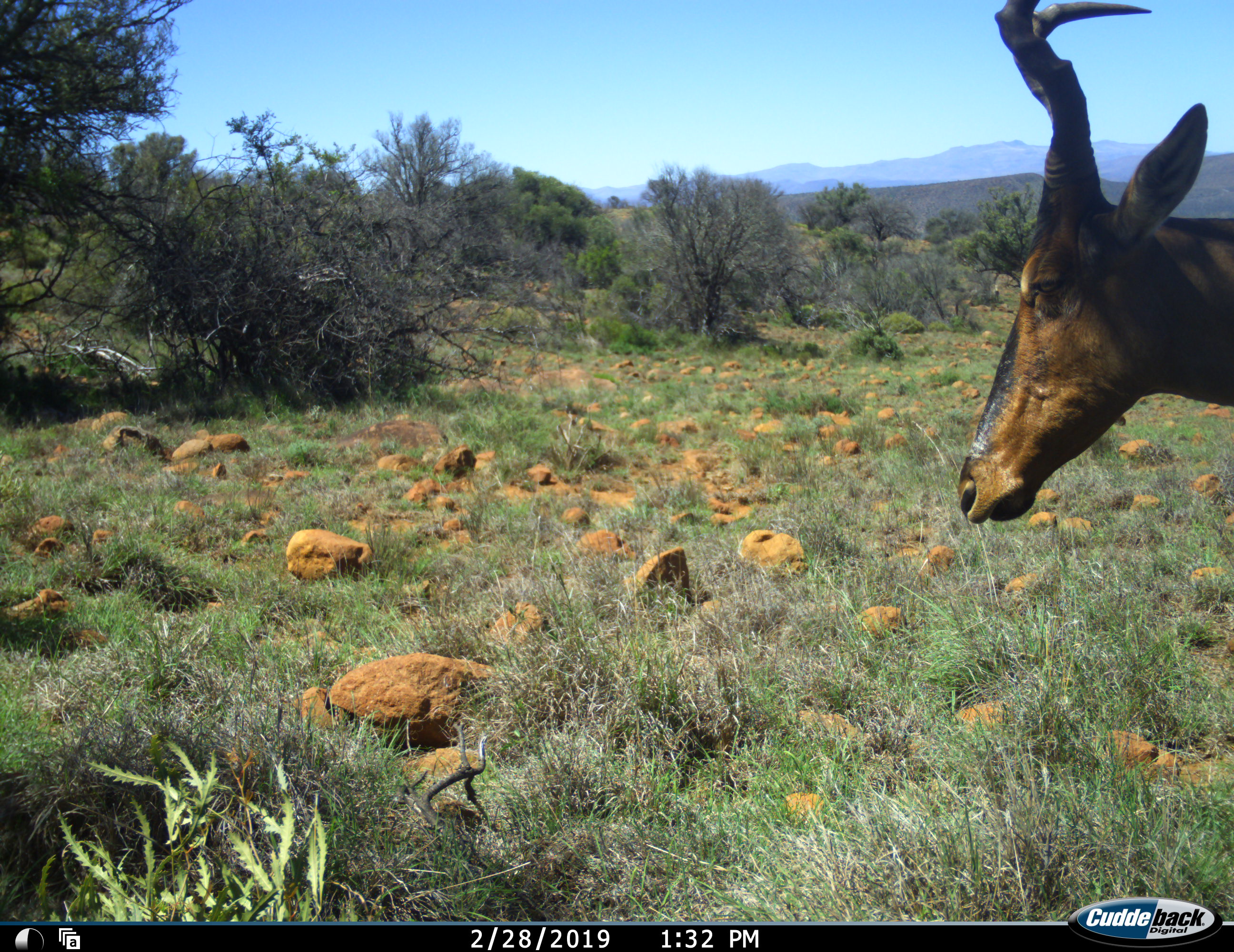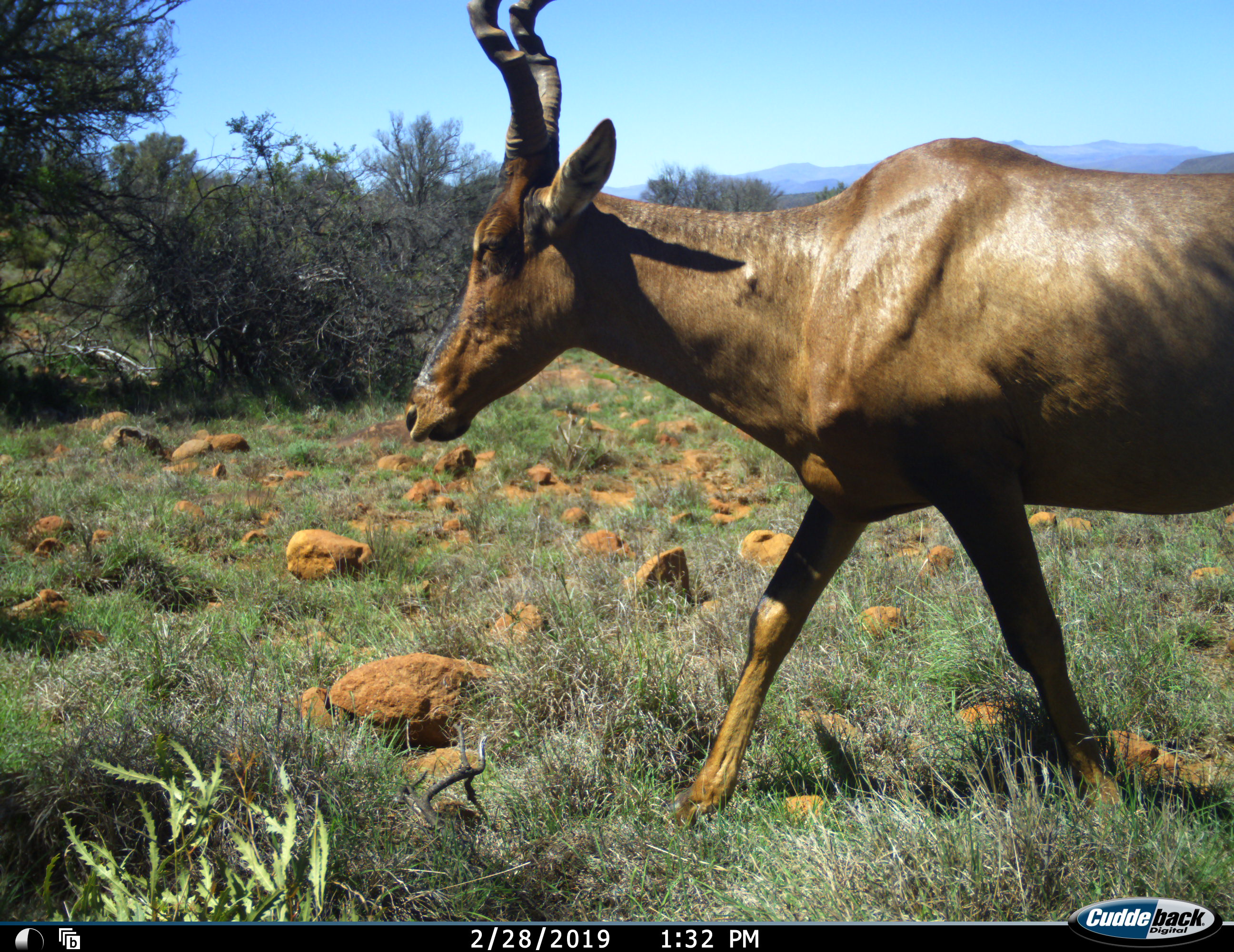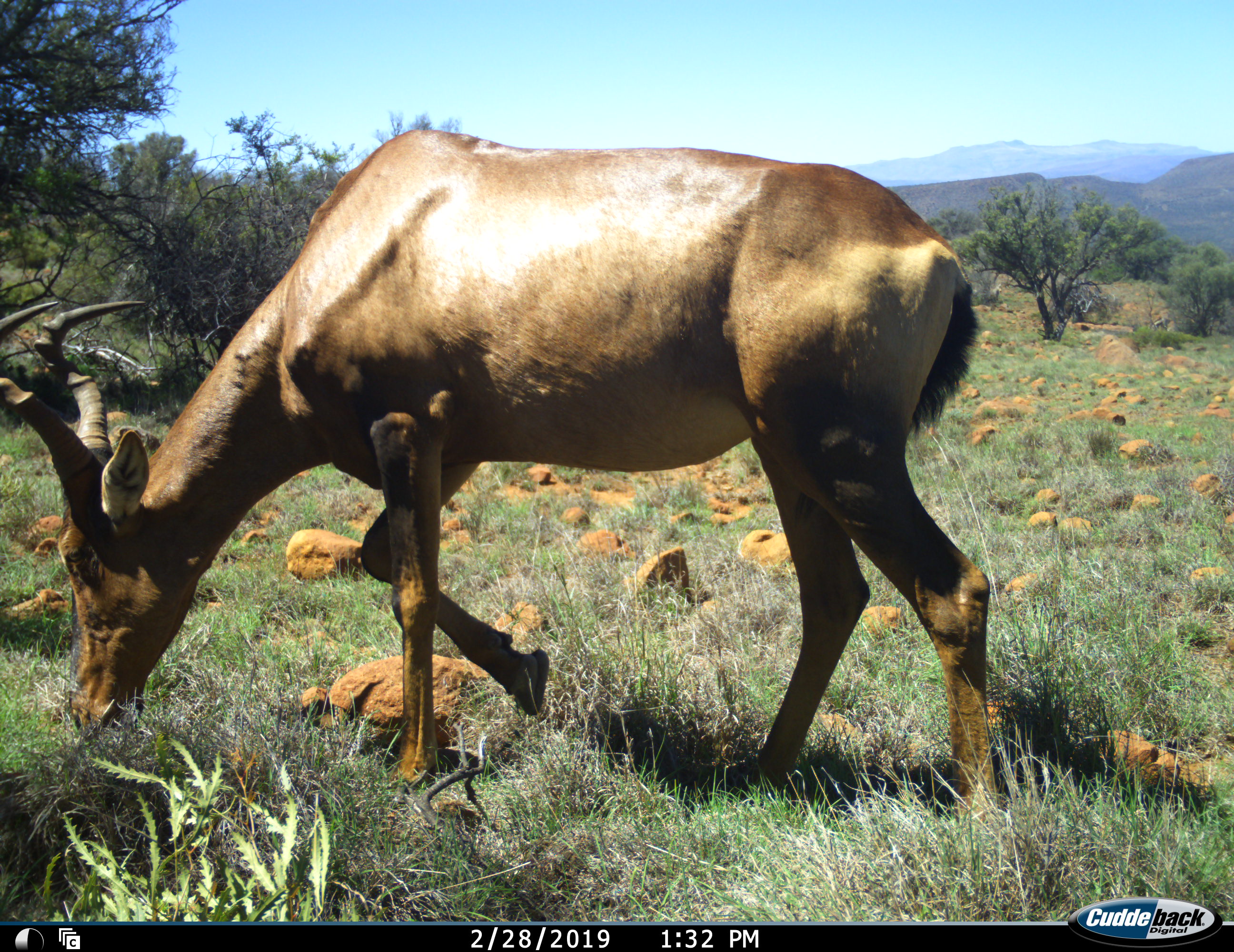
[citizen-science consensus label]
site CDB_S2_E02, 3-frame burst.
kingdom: Animalia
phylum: Chordata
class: Mammalia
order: Artiodactyla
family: Bovidae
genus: Alcelaphus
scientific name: Alcelaphus buselaphus caama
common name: red hartebeest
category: hartebeestred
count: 1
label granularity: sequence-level